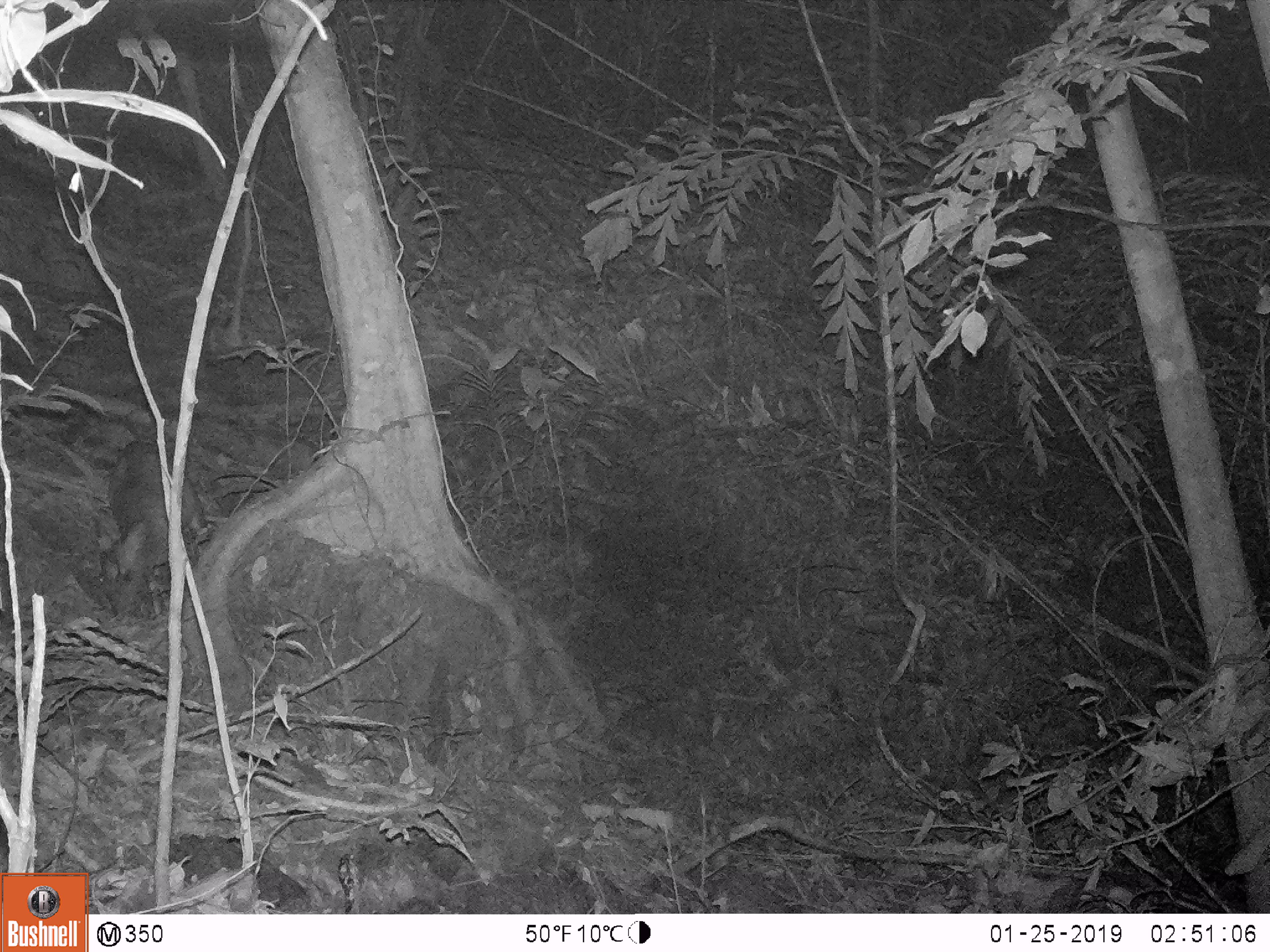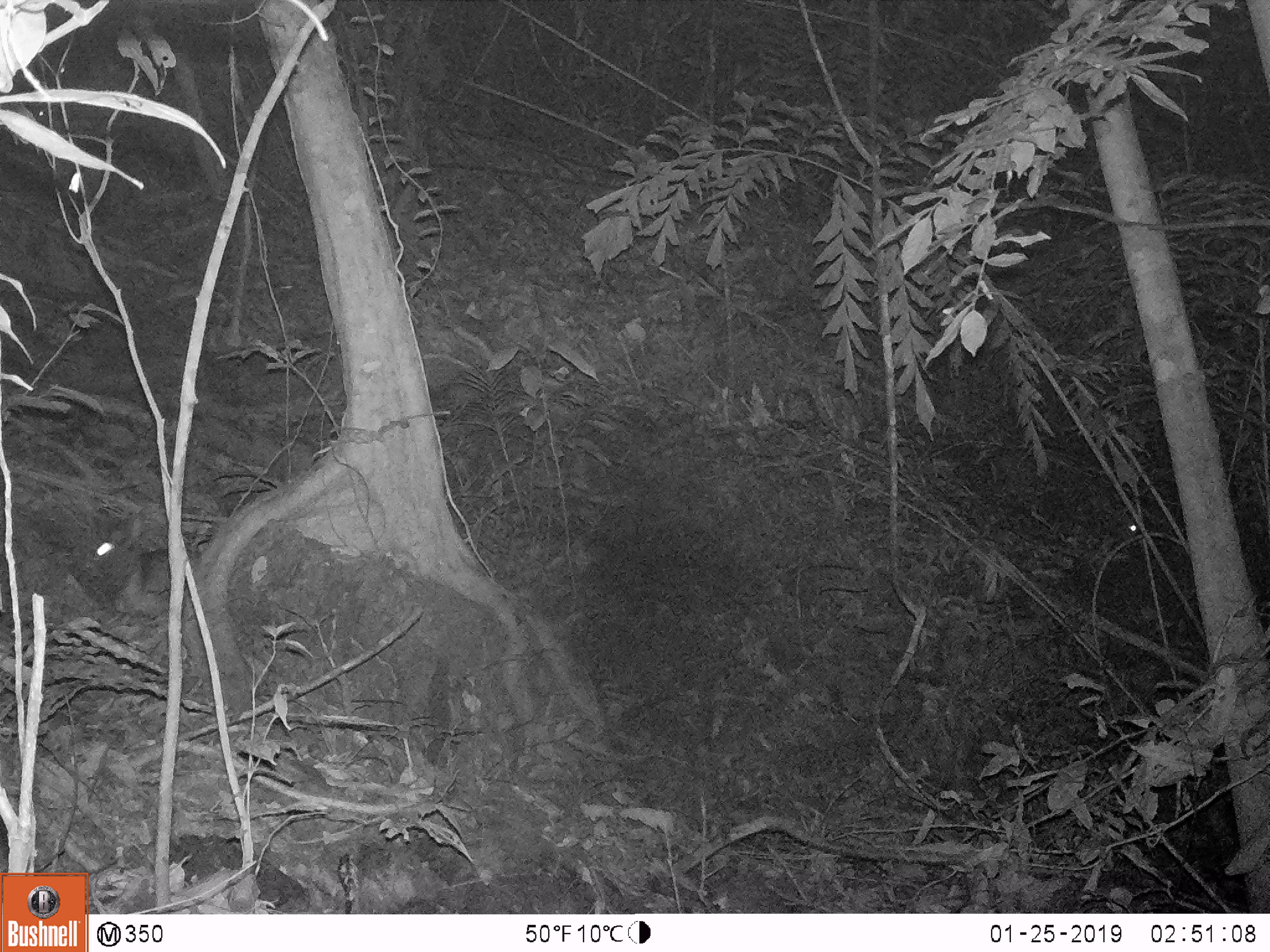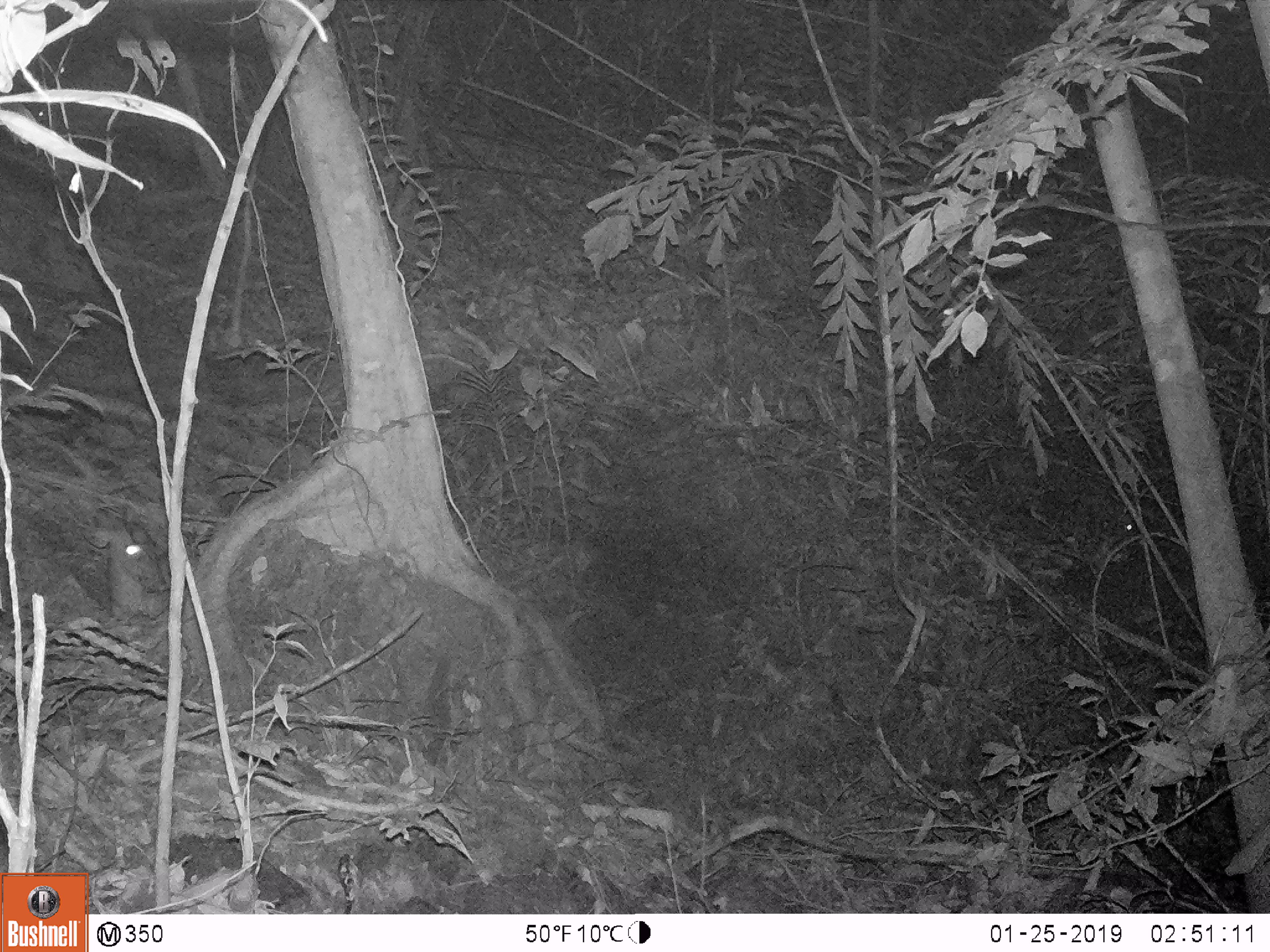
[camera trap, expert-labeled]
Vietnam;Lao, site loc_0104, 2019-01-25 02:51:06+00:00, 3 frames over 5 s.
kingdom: Animalia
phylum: Chordata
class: Mammalia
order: Artiodactyla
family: Cervidae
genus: Muntiacus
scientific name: Muntiacus rooseveltorum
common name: roosevelt's muntjac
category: roosevelts muntjac group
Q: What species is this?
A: Roosevelts muntjac group (roosevelt's muntjac) (Muntiacus rooseveltorum).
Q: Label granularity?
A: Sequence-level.